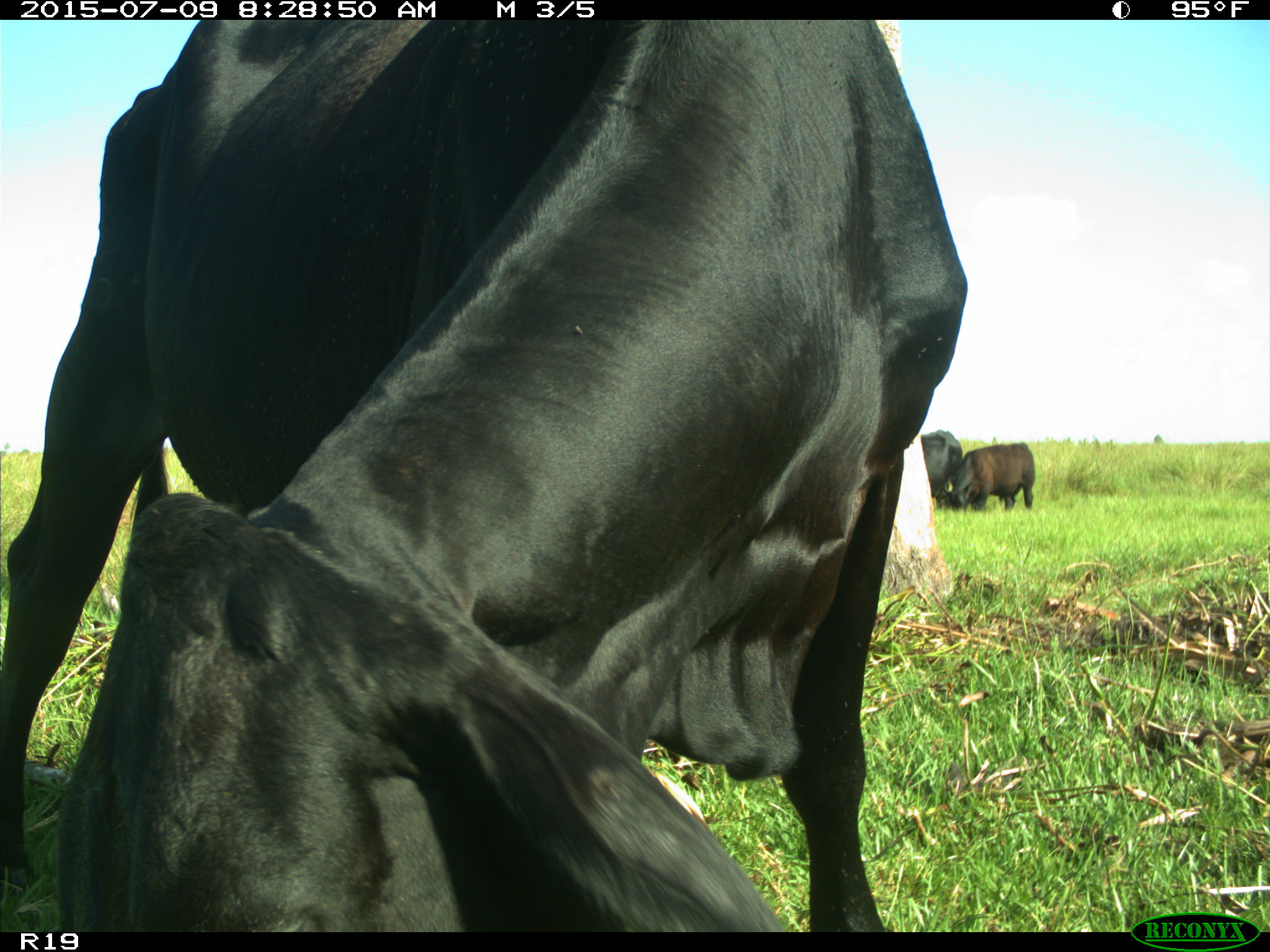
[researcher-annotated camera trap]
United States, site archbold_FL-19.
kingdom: Animalia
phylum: Chordata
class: Mammalia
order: Artiodactyla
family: Bovidae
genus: Bos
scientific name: Bos taurus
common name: domestic cow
Bos taurus (domestic cow).